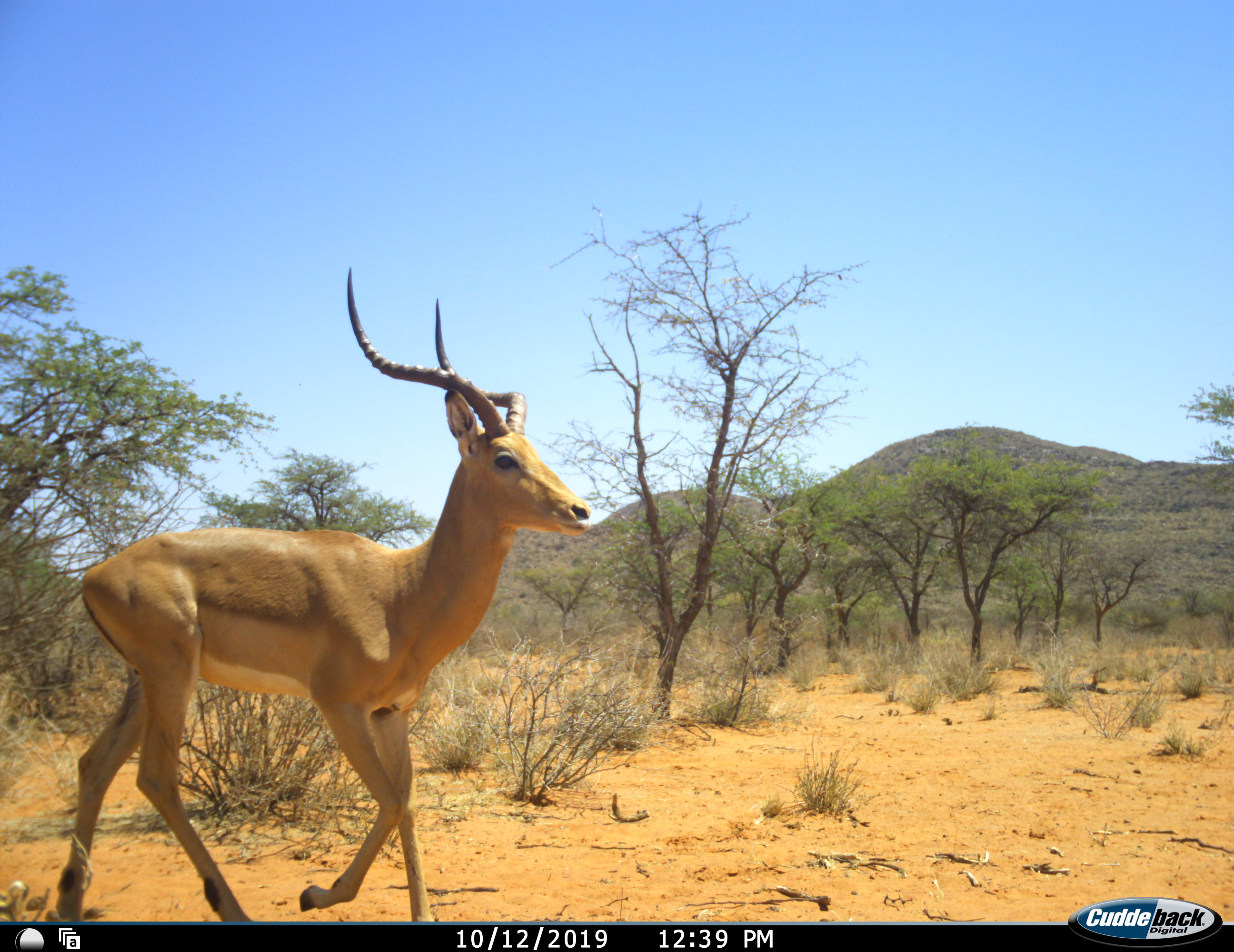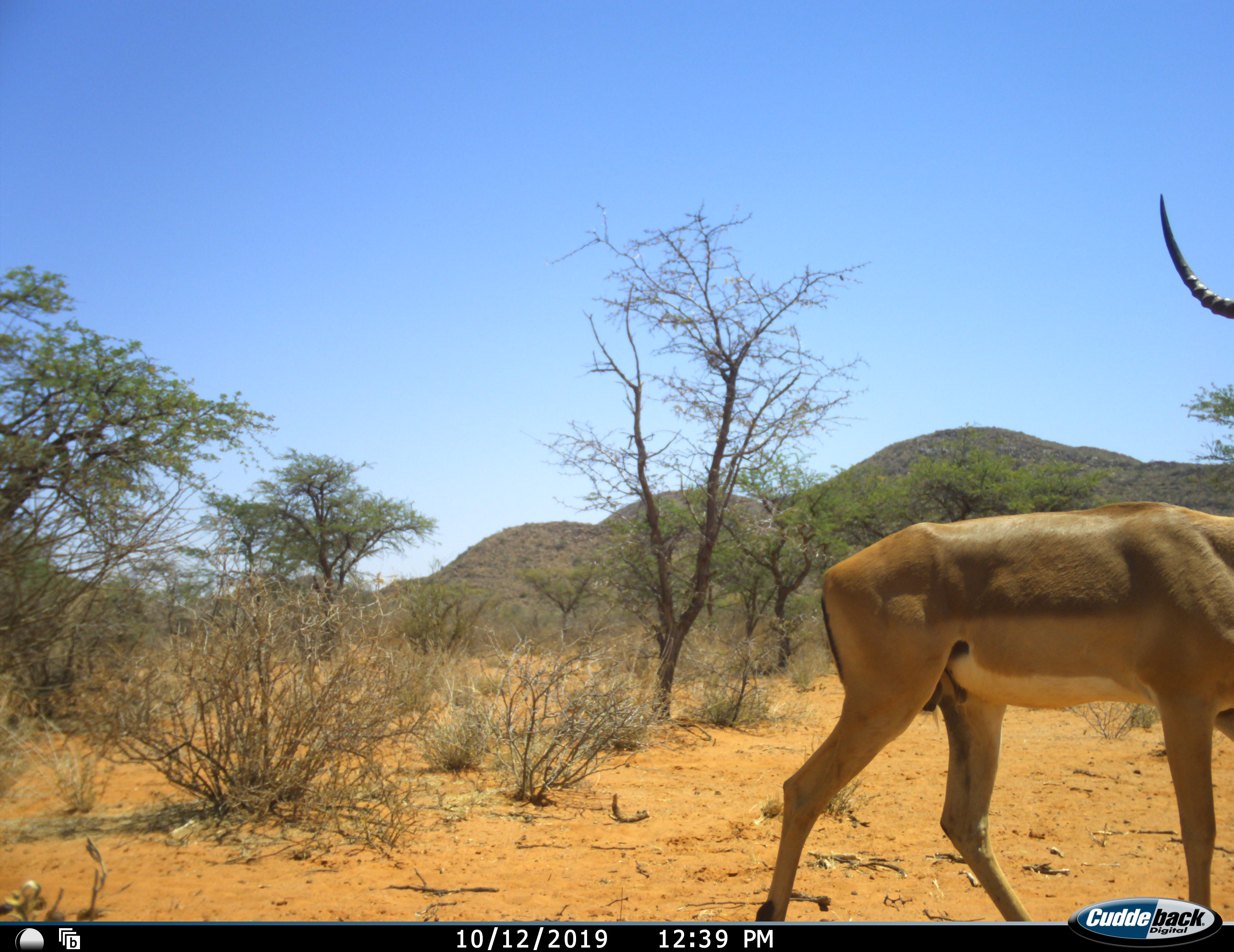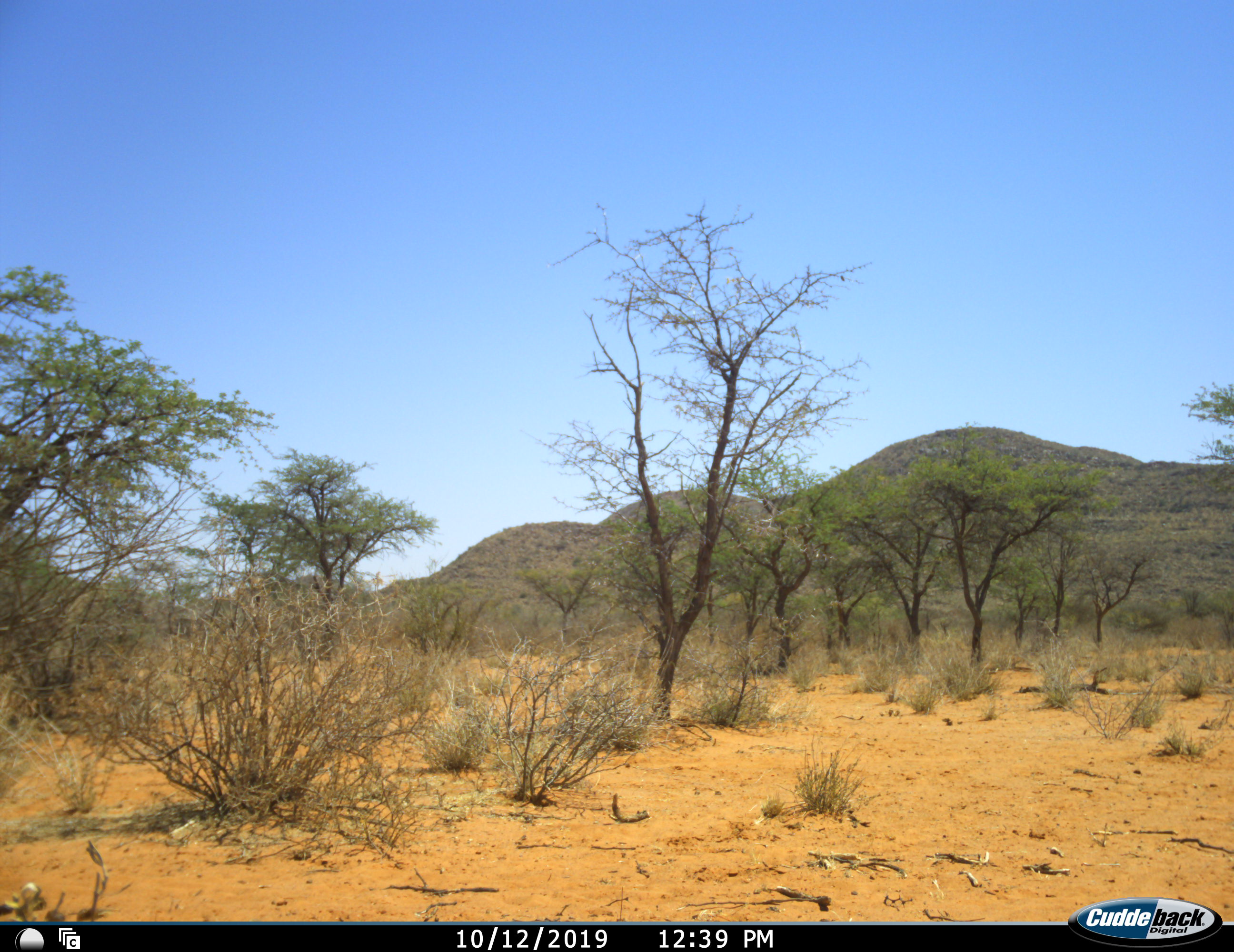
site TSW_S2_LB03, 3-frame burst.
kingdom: Animalia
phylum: Chordata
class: Mammalia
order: Artiodactyla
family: Bovidae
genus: Aepyceros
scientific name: Aepyceros melampus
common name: impala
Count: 1.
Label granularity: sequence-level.